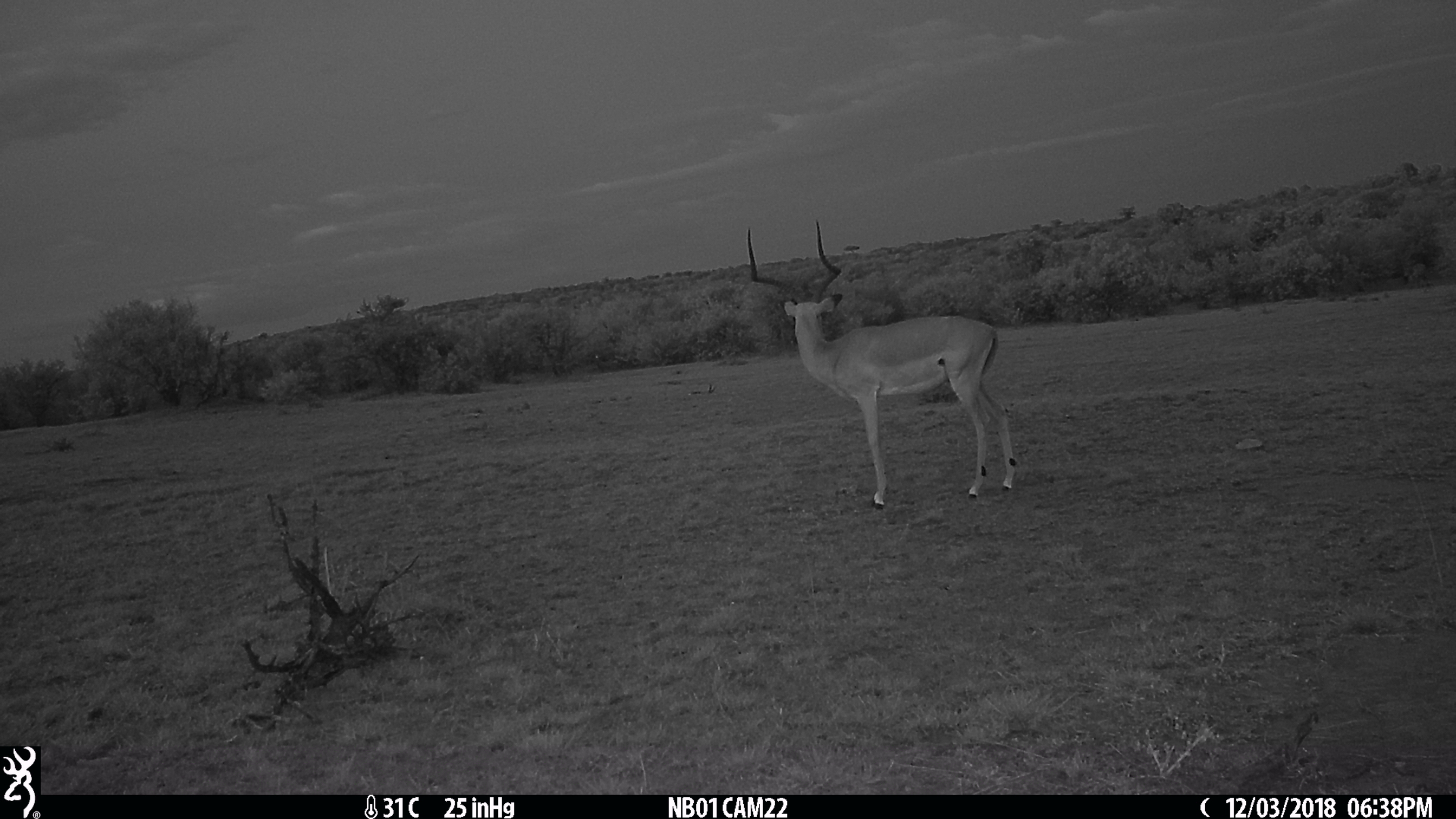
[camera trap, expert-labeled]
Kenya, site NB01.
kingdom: Animalia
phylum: Chordata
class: Mammalia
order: Artiodactyla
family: Bovidae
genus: Aepyceros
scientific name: Aepyceros melampus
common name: impala